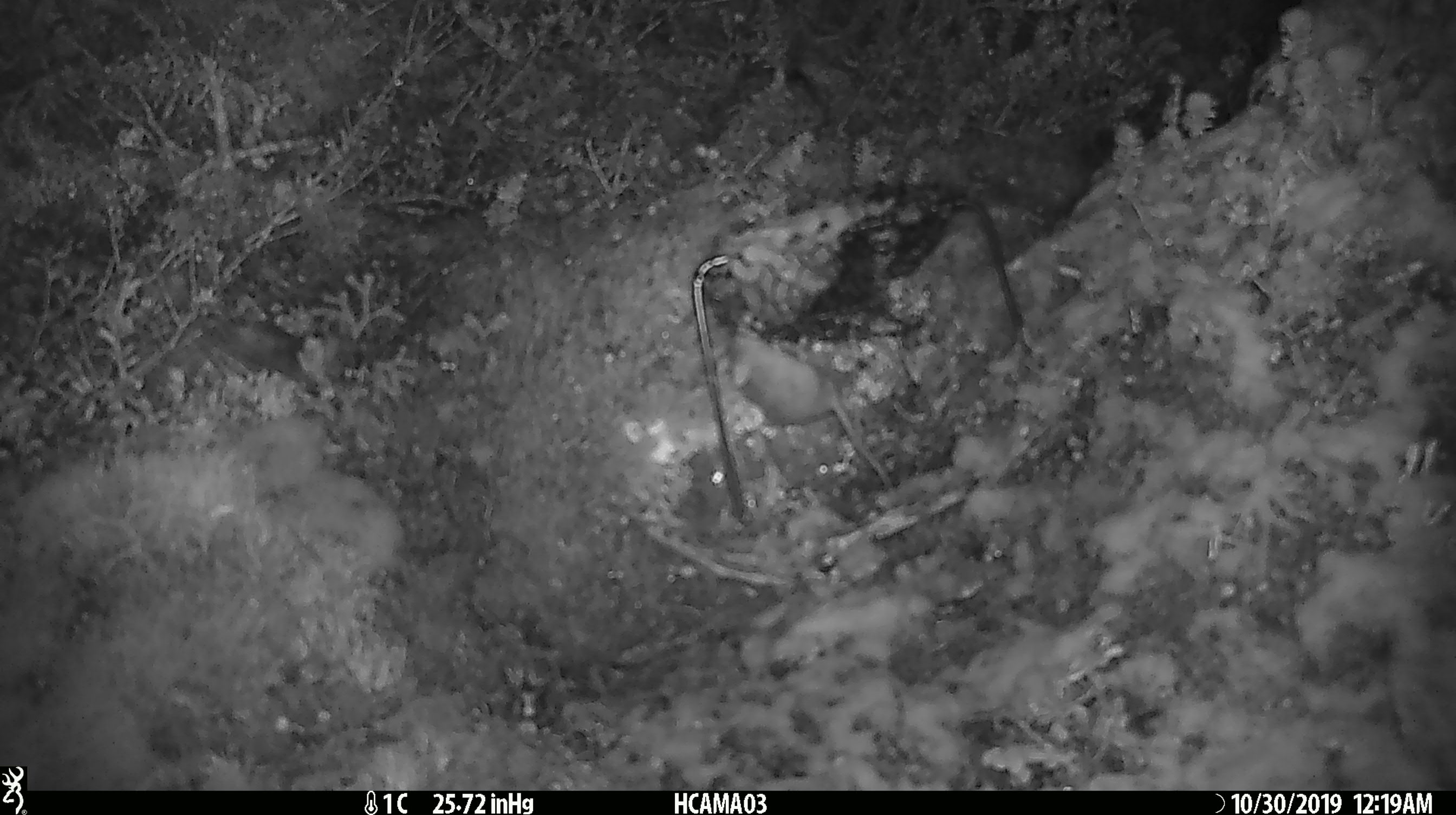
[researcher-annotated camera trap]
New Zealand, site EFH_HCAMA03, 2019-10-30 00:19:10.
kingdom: Animalia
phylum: Chordata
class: Mammalia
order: Rodentia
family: Muridae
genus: Mus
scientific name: Mus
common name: mouse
Mouse (Mus).